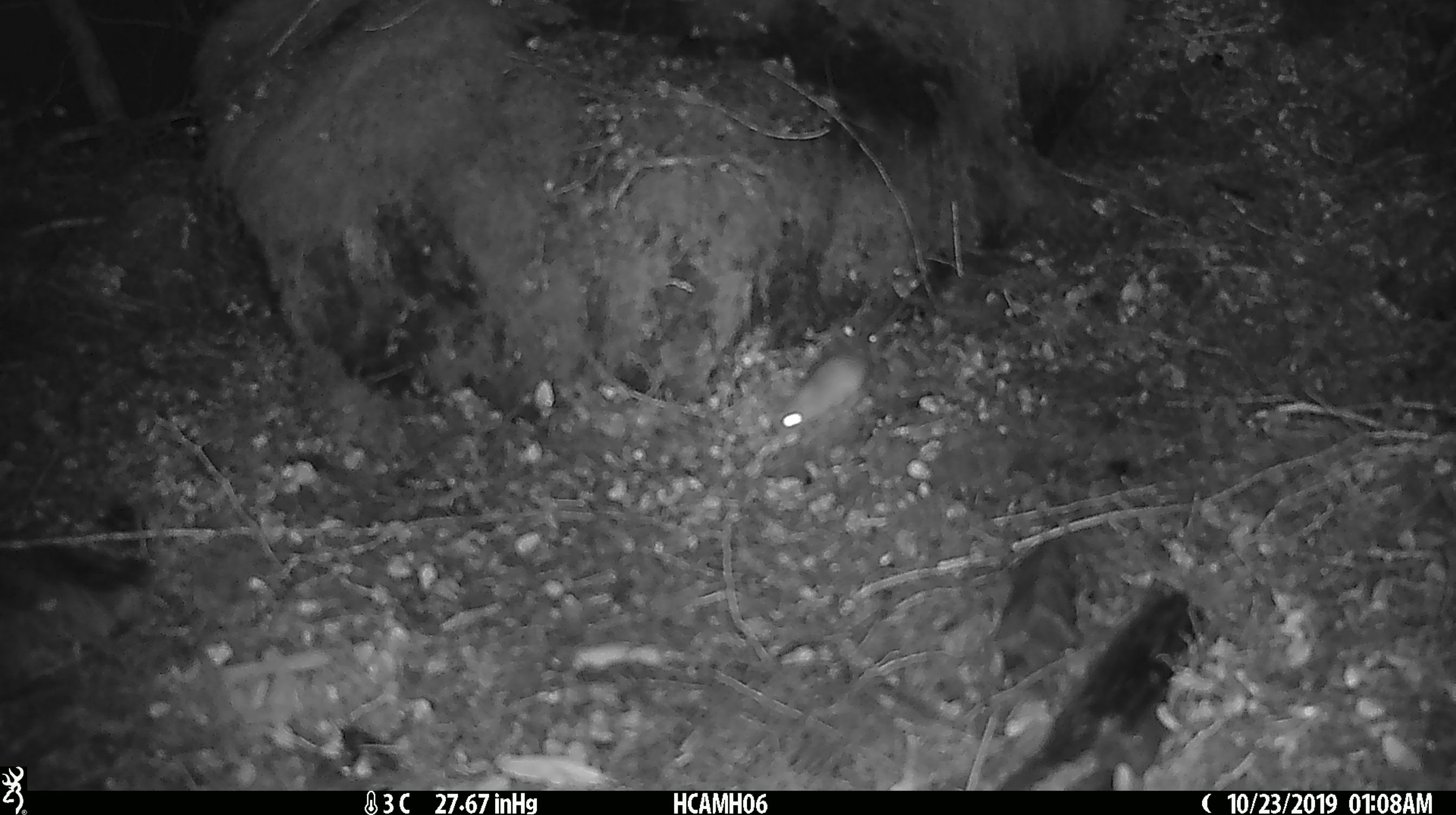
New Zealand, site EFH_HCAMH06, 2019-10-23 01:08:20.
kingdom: Animalia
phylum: Chordata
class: Mammalia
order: Rodentia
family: Muridae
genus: Mus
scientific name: Mus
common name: mouse